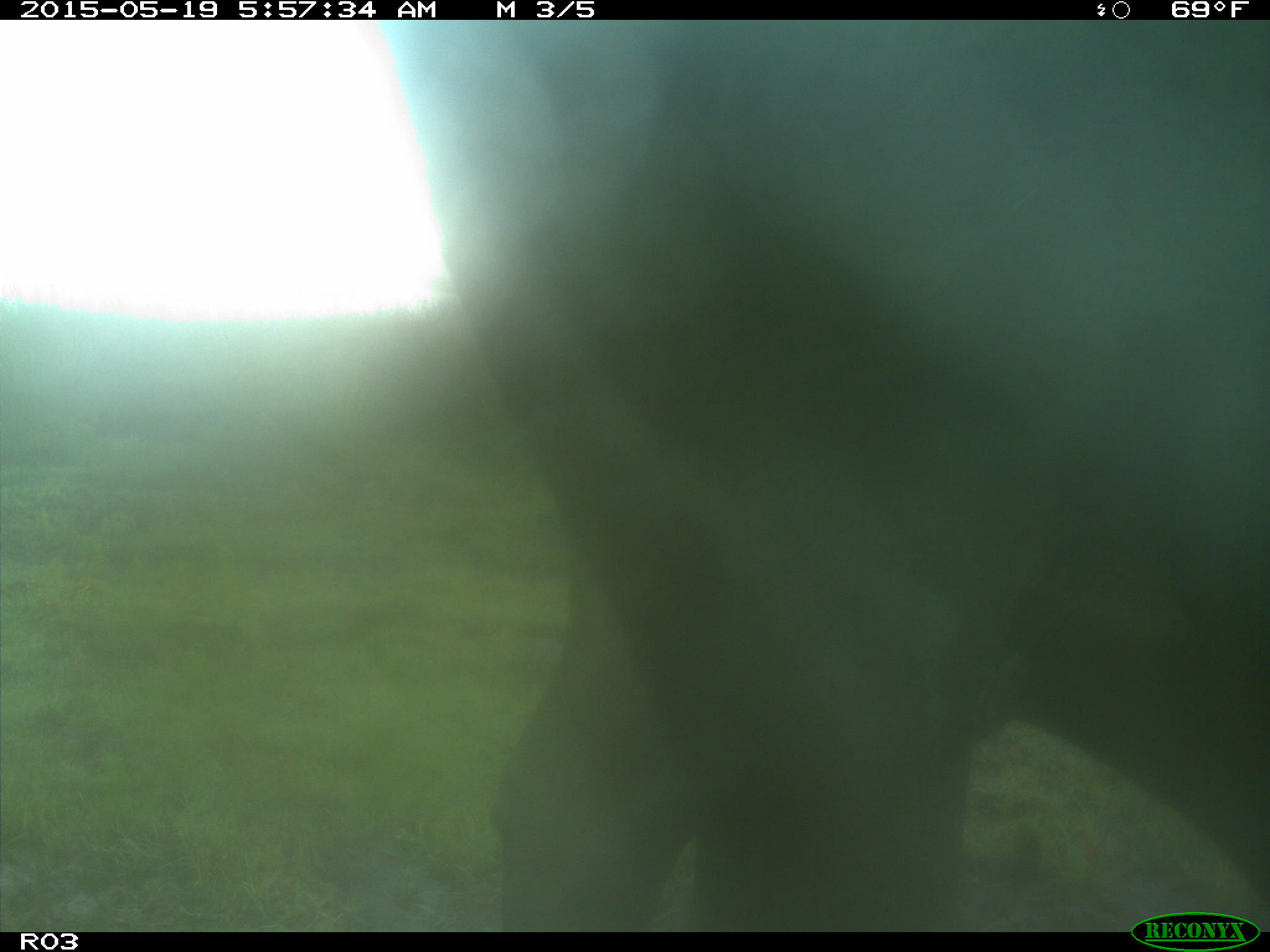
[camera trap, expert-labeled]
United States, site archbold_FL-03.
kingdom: Animalia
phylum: Chordata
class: Mammalia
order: Artiodactyla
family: Bovidae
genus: Bos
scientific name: Bos taurus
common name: domestic cow